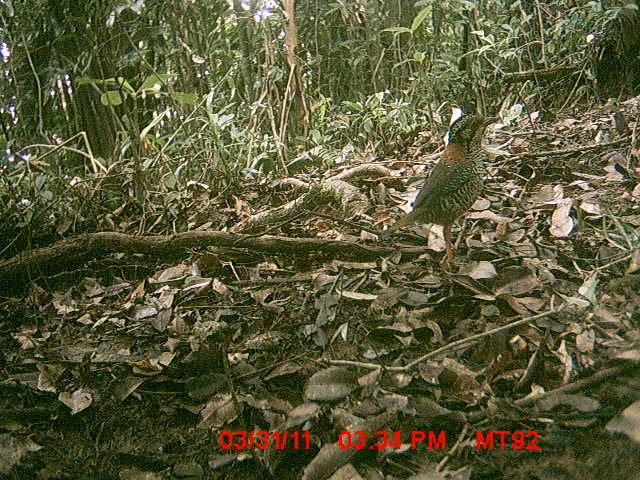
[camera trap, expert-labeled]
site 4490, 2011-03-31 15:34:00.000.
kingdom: Animalia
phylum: Chordata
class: Aves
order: Coraciiformes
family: Brachypteraciidae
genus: Brachypteracias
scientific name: Brachypteracias squamiger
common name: scaly ground roller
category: geobiastes squamiger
Geobiastes squamiger (scaly ground roller) (Brachypteracias squamiger), count 1.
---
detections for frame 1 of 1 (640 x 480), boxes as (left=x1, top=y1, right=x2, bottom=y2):
geobiastes squamiger: (left=380, top=111, right=500, bottom=265)